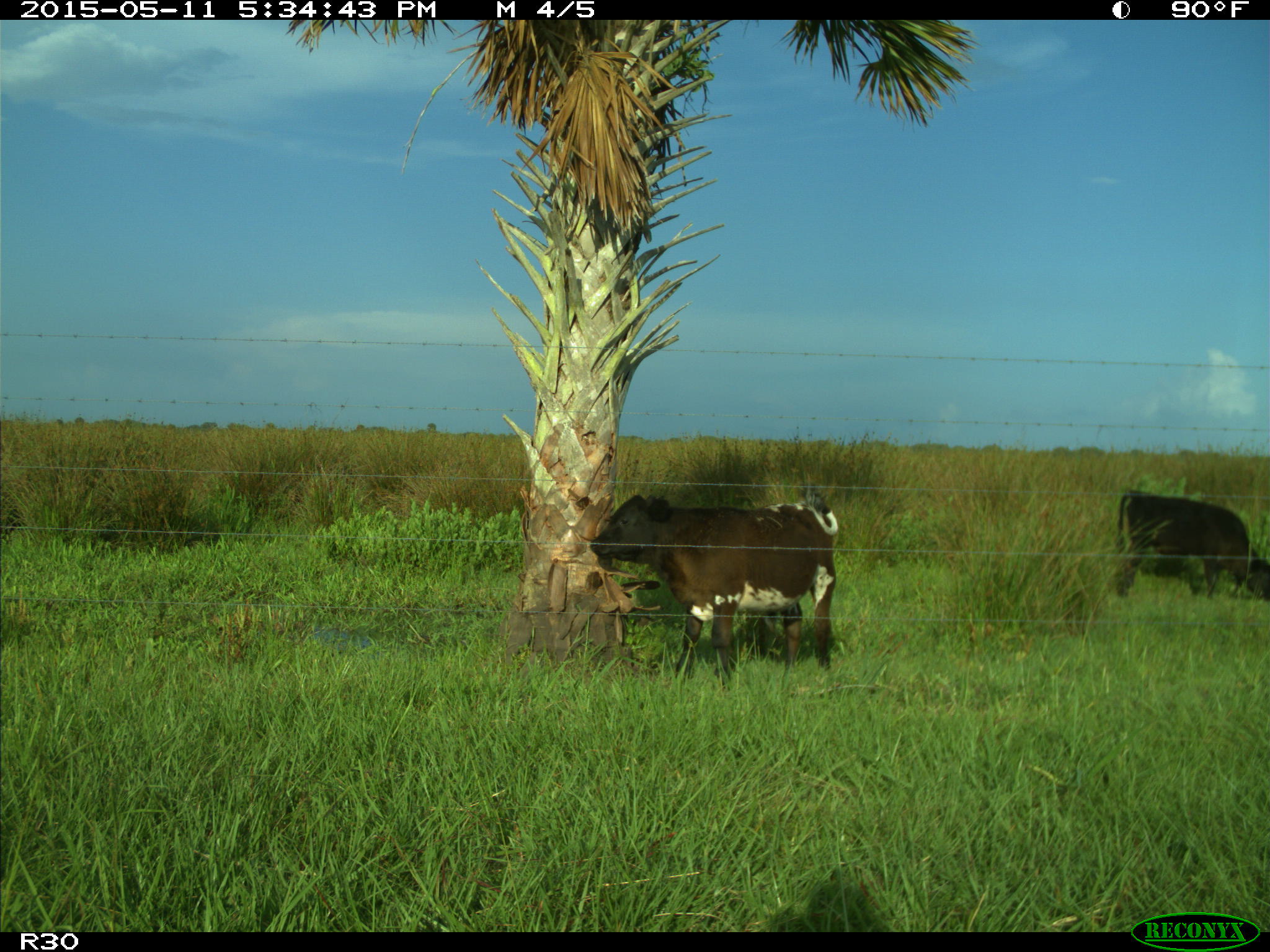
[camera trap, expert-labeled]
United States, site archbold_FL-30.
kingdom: Animalia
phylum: Chordata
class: Mammalia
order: Artiodactyla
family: Bovidae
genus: Bos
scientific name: Bos taurus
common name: domestic cow